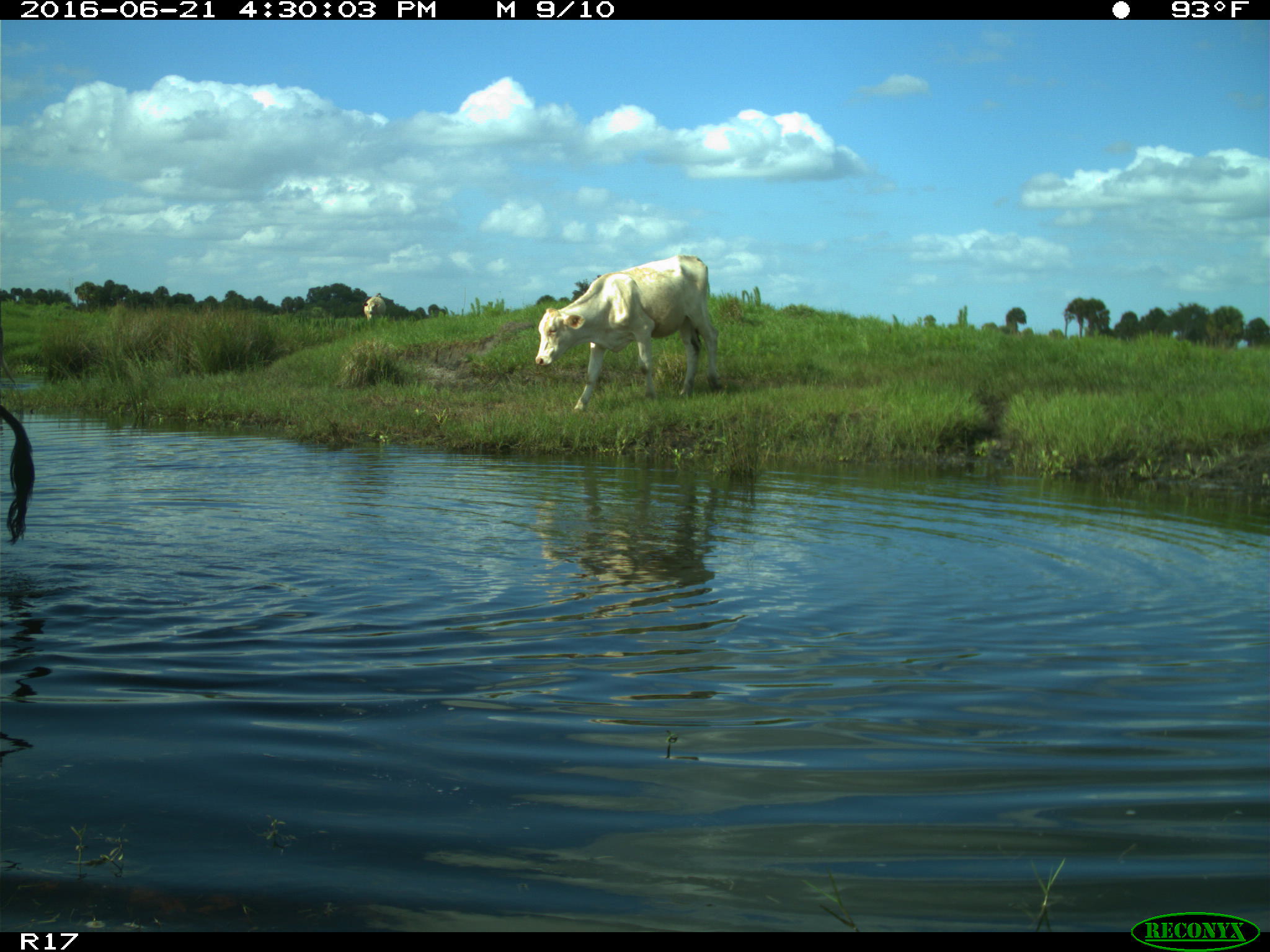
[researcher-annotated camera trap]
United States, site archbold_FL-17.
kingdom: Animalia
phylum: Chordata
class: Mammalia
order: Artiodactyla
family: Bovidae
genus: Bos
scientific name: Bos taurus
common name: domestic cow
Bos taurus (domestic cow).